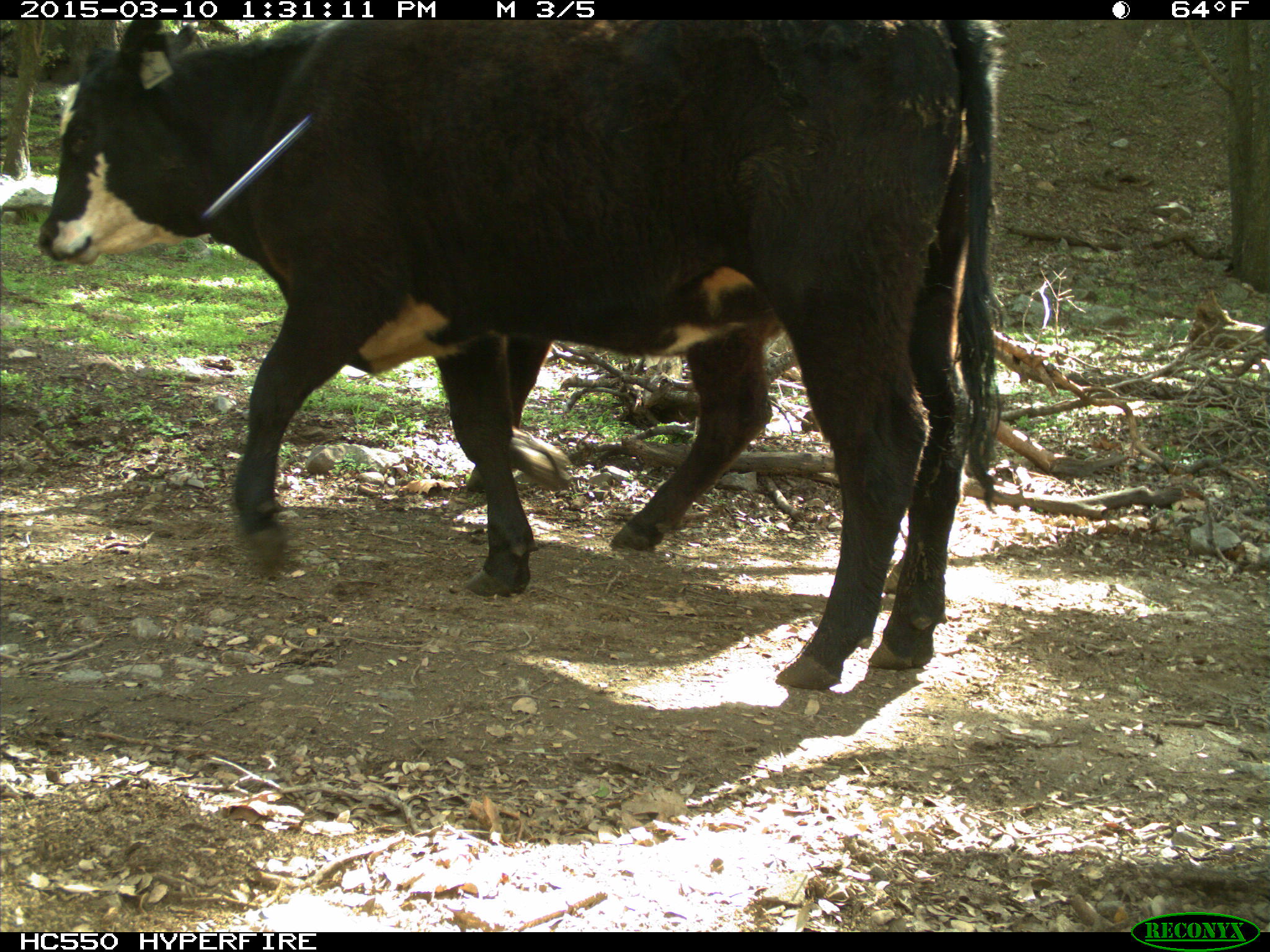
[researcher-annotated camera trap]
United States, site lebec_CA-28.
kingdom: Animalia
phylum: Chordata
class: Mammalia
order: Artiodactyla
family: Bovidae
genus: Bos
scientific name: Bos taurus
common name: domestic cow